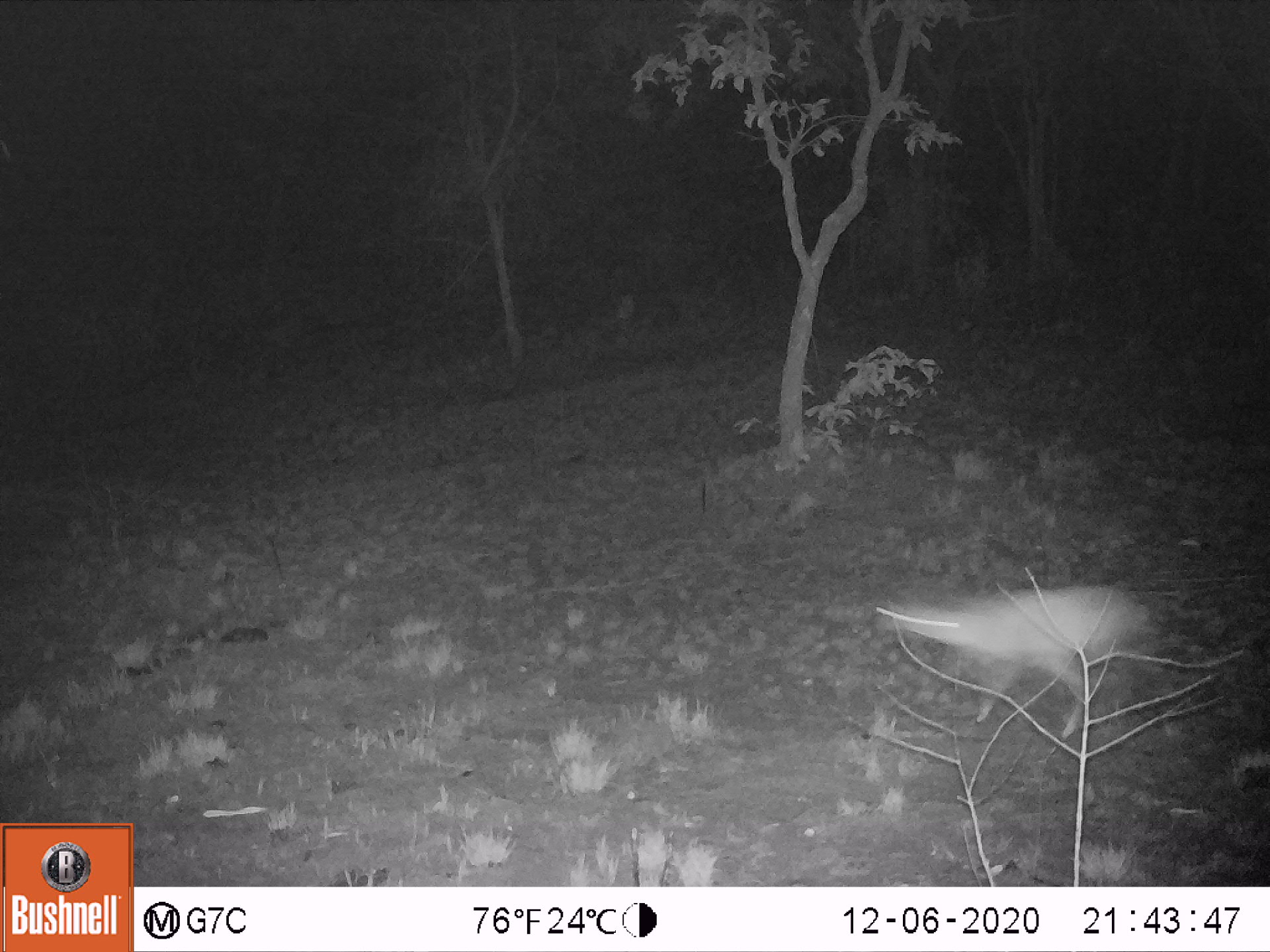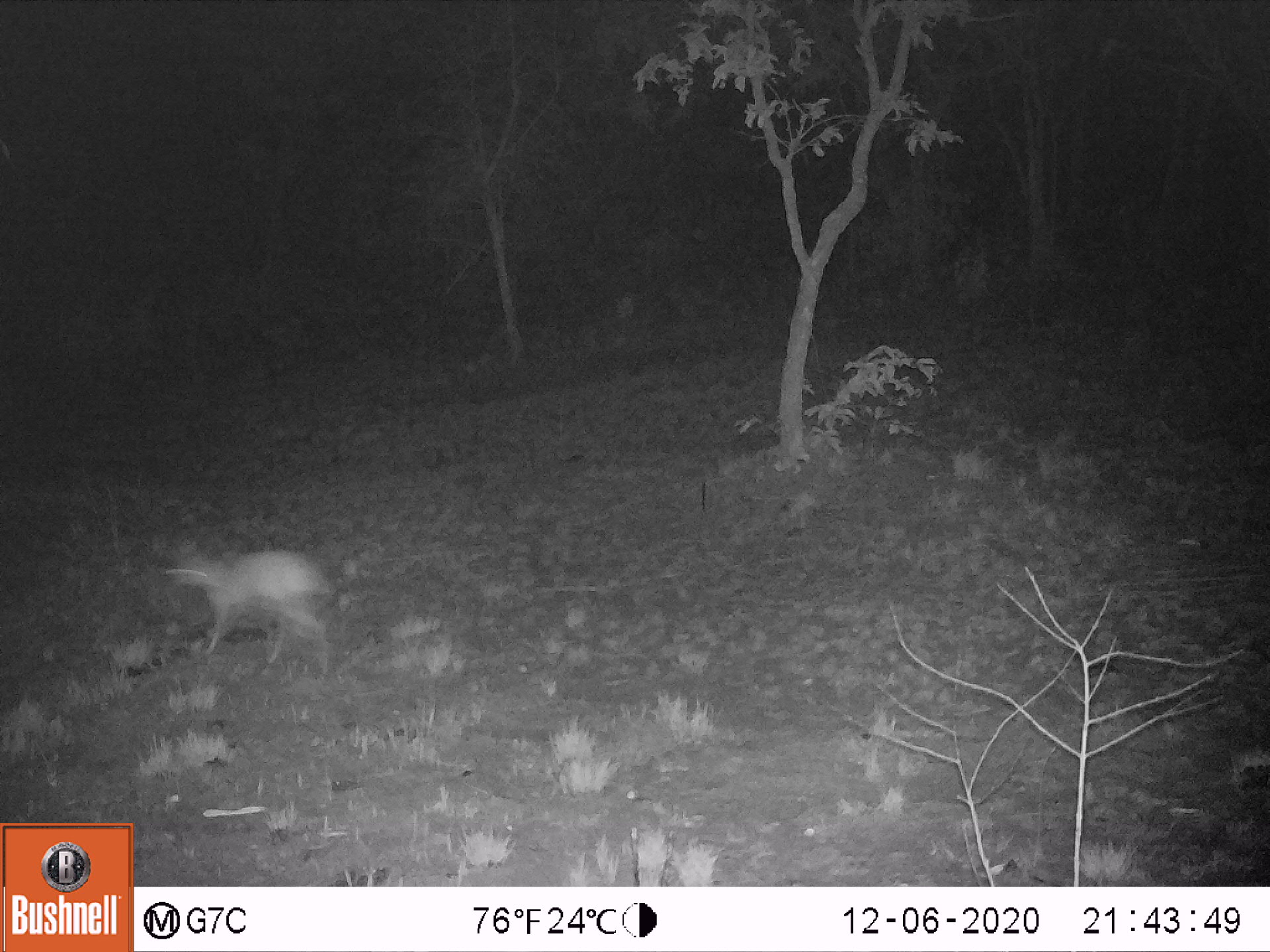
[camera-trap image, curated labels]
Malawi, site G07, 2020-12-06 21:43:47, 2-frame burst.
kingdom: Animalia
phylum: Chordata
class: Mammalia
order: Artiodactyla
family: Bovidae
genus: Oreotragus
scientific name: Oreotragus oreotragus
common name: klipspringer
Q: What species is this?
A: Klipspringer (Oreotragus oreotragus).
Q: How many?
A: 1.